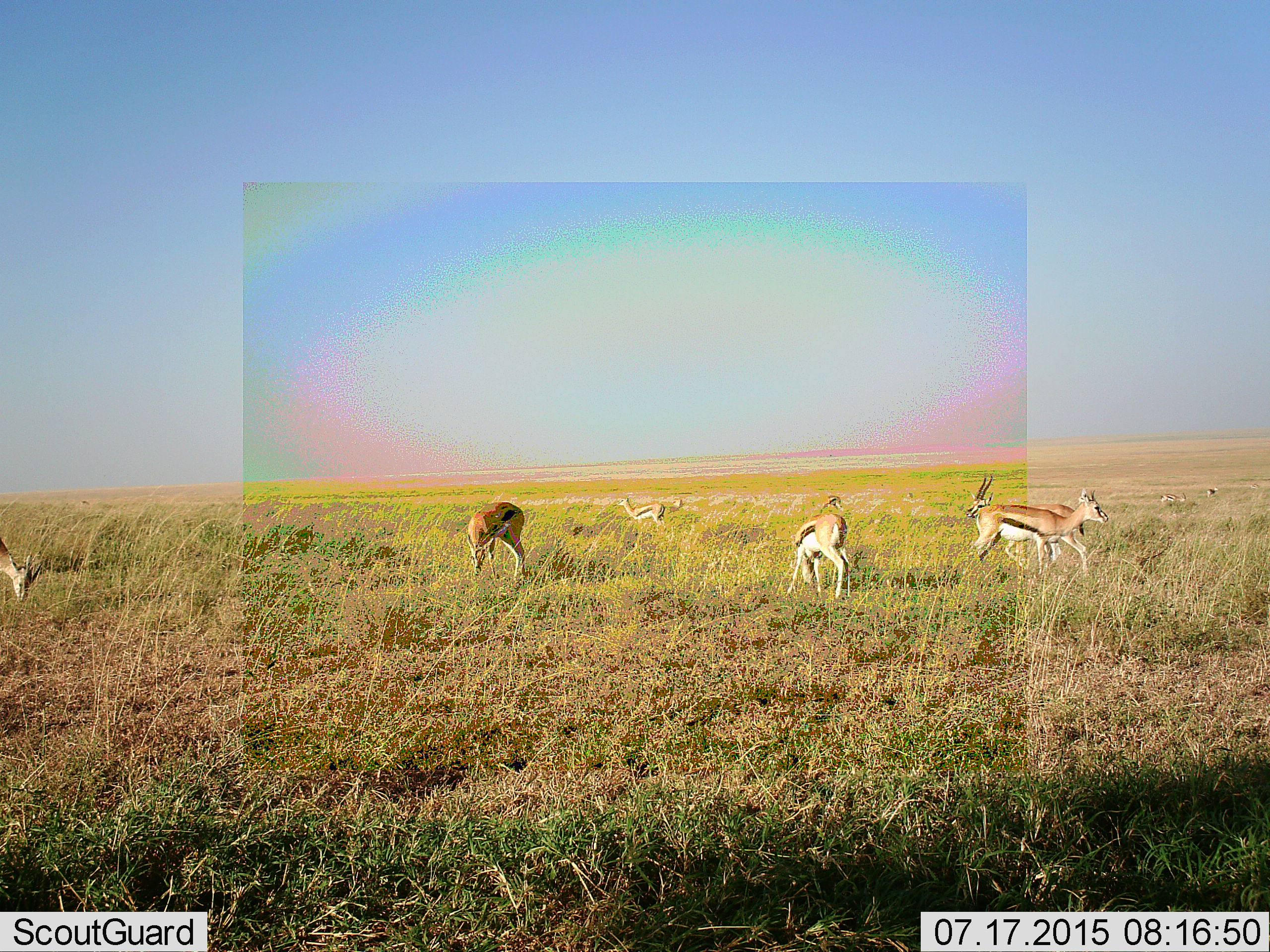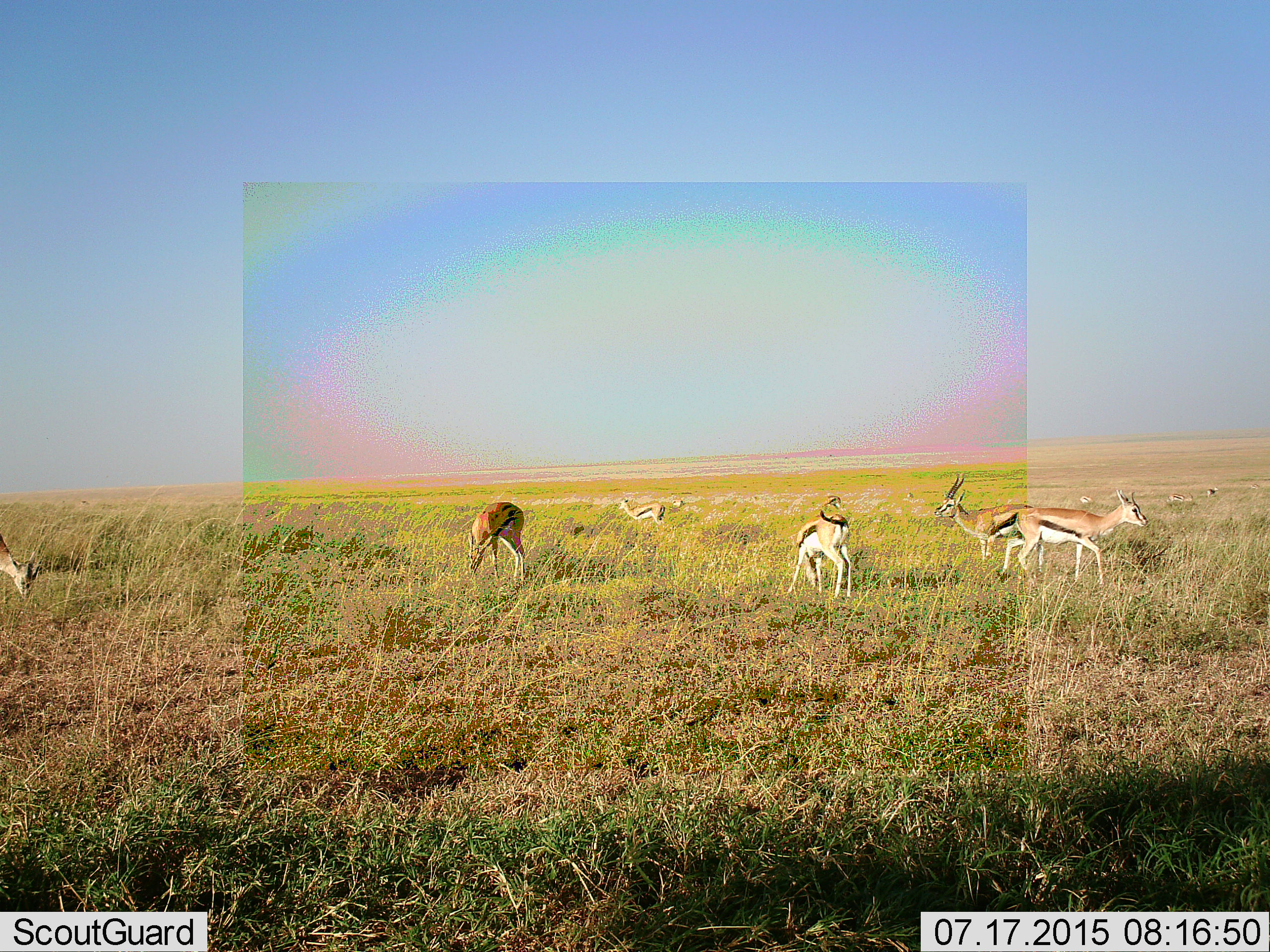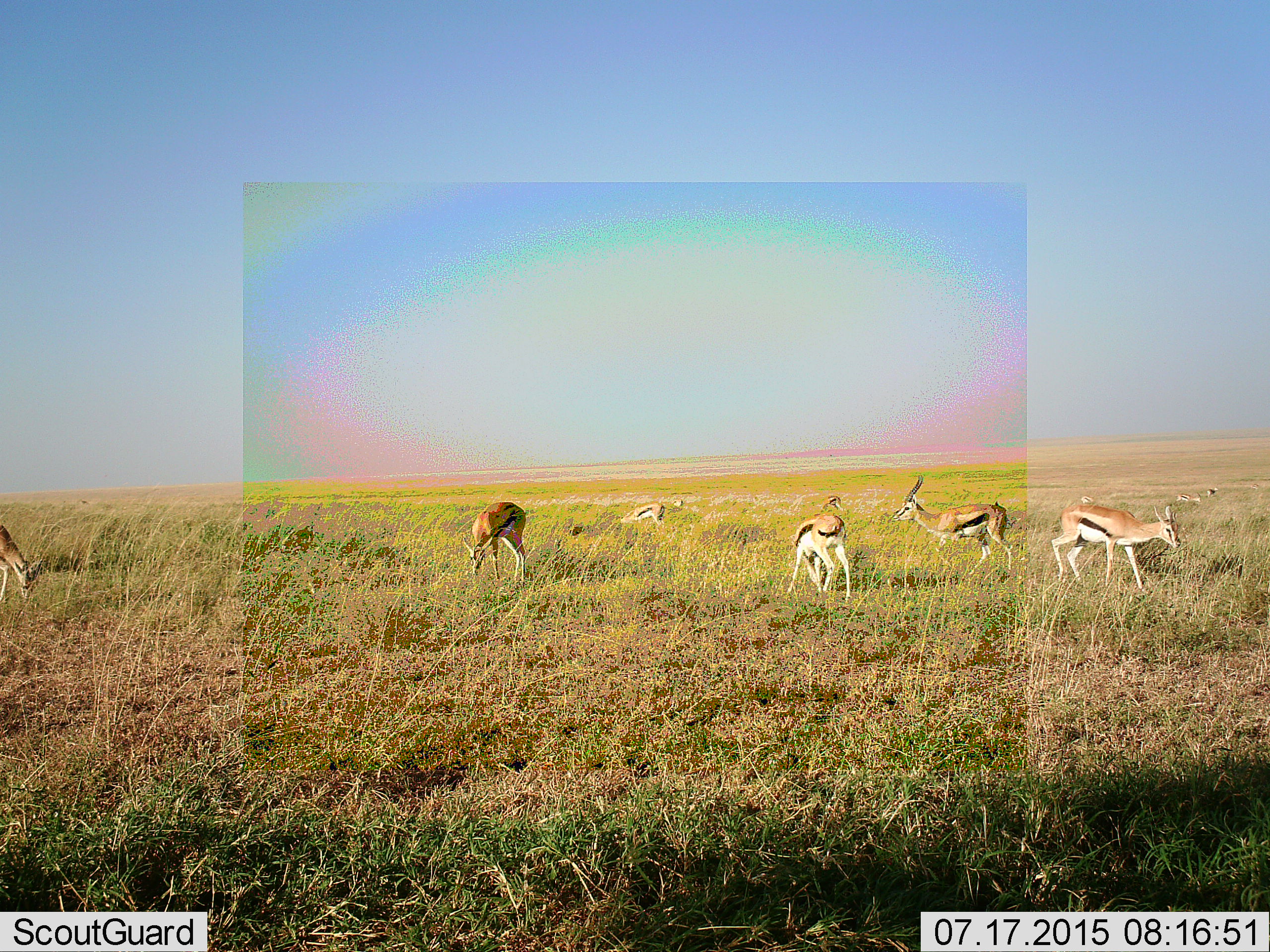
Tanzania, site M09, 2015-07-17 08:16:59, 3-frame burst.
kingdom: Animalia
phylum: Chordata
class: Mammalia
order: Artiodactyla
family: Bovidae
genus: Eudorcas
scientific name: Eudorcas thomsonii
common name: thomson's gazelle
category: gazellethomsons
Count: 10.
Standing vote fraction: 71%.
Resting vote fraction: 14%.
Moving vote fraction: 86%.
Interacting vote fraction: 0%.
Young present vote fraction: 14%.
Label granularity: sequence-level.